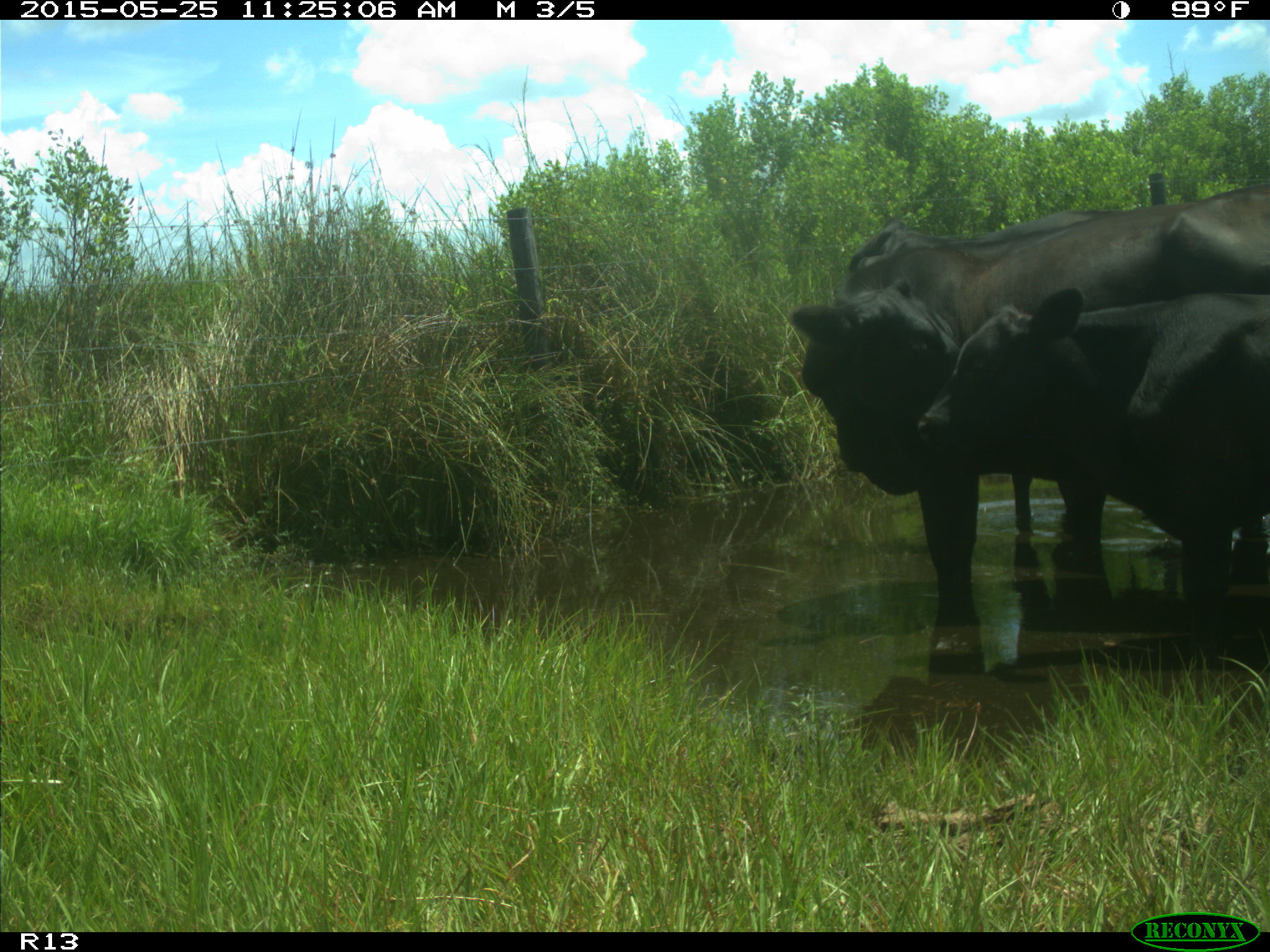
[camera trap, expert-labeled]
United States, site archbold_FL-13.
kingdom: Animalia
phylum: Chordata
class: Mammalia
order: Artiodactyla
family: Bovidae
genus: Bos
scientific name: Bos taurus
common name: domestic cow